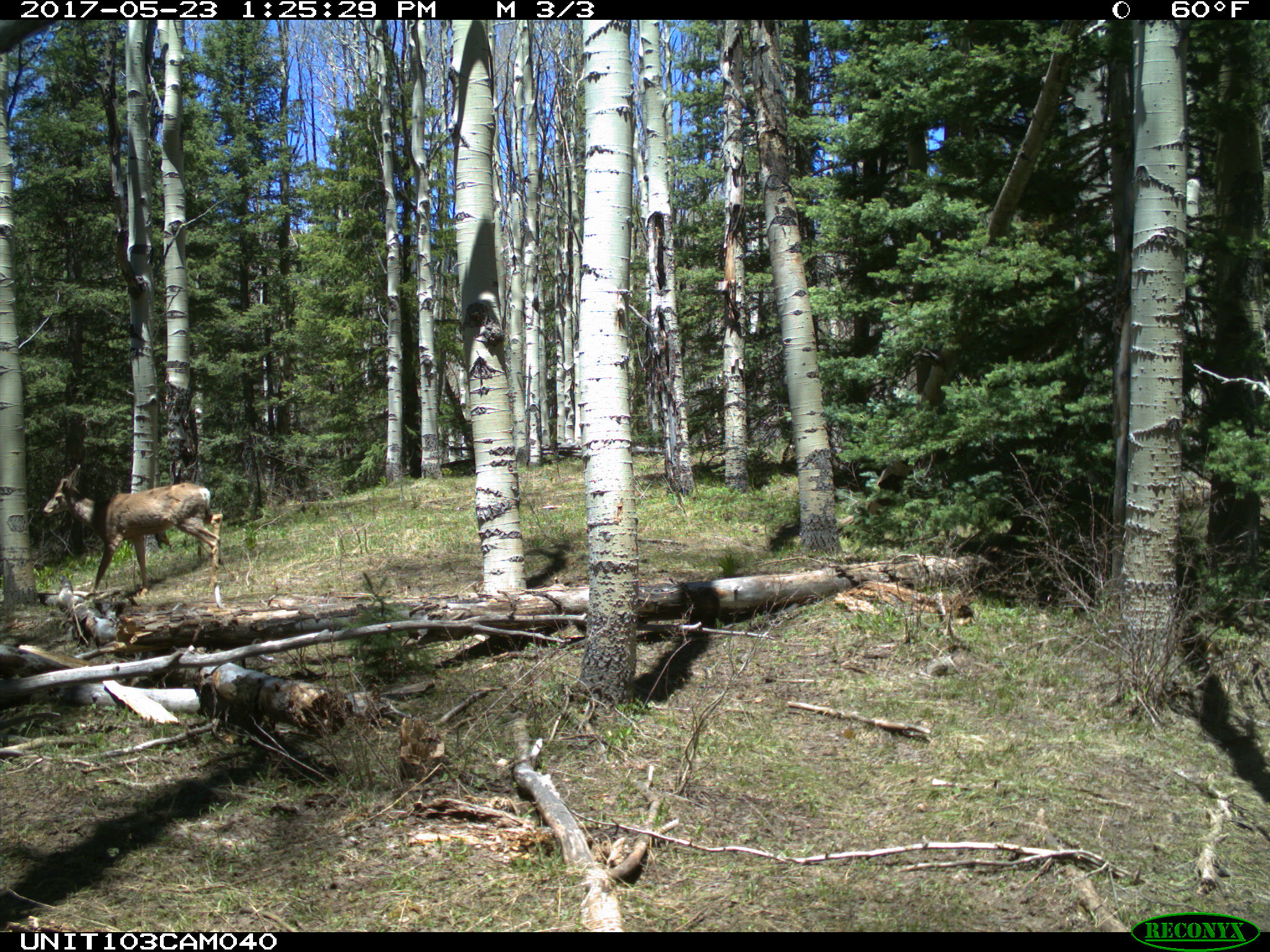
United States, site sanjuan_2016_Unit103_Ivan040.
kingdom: Animalia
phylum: Chordata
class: Mammalia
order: Artiodactyla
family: Cervidae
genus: Odocoileus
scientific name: Odocoileus hemionus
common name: mule deer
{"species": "Odocoileus hemionus (mule deer)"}